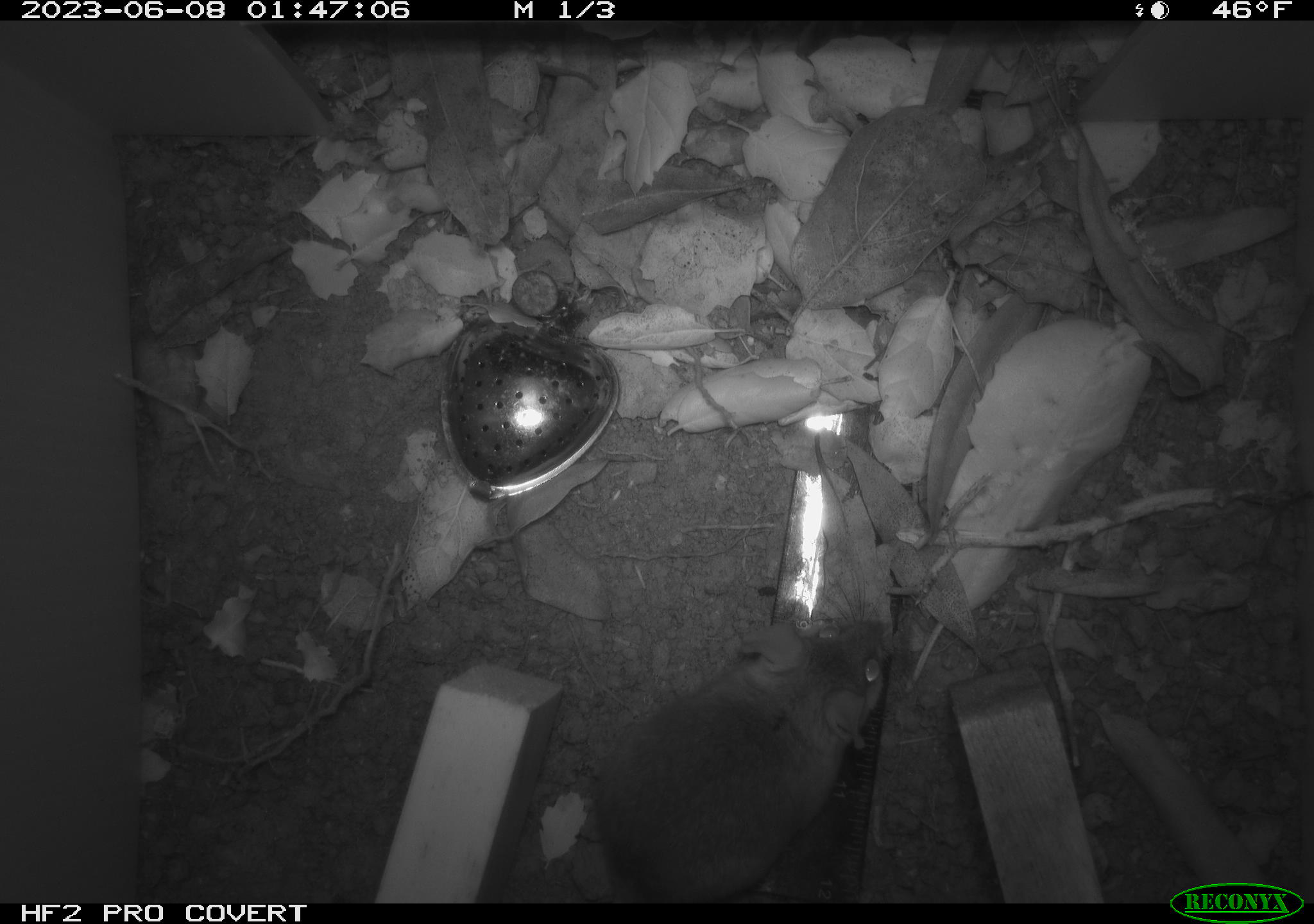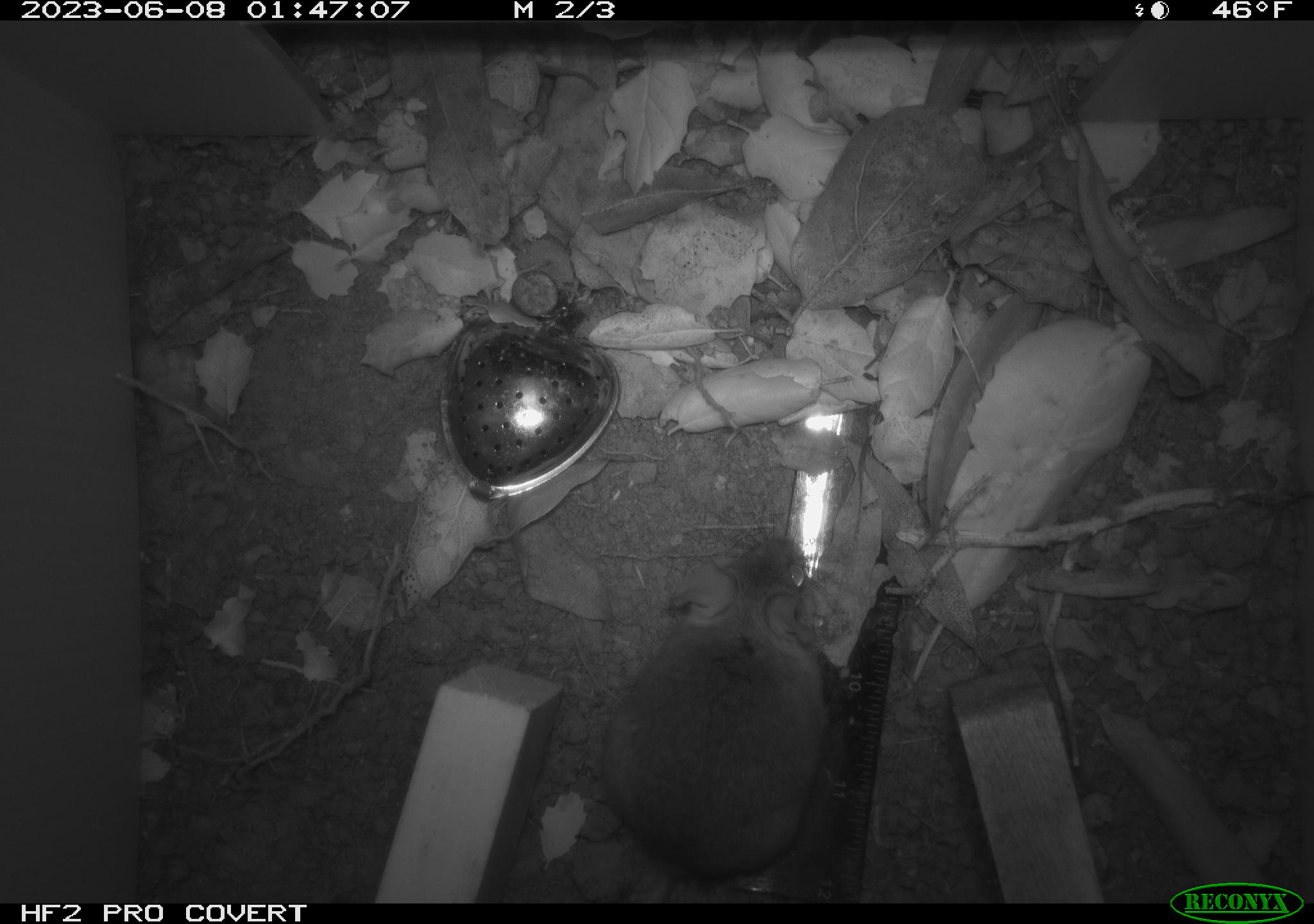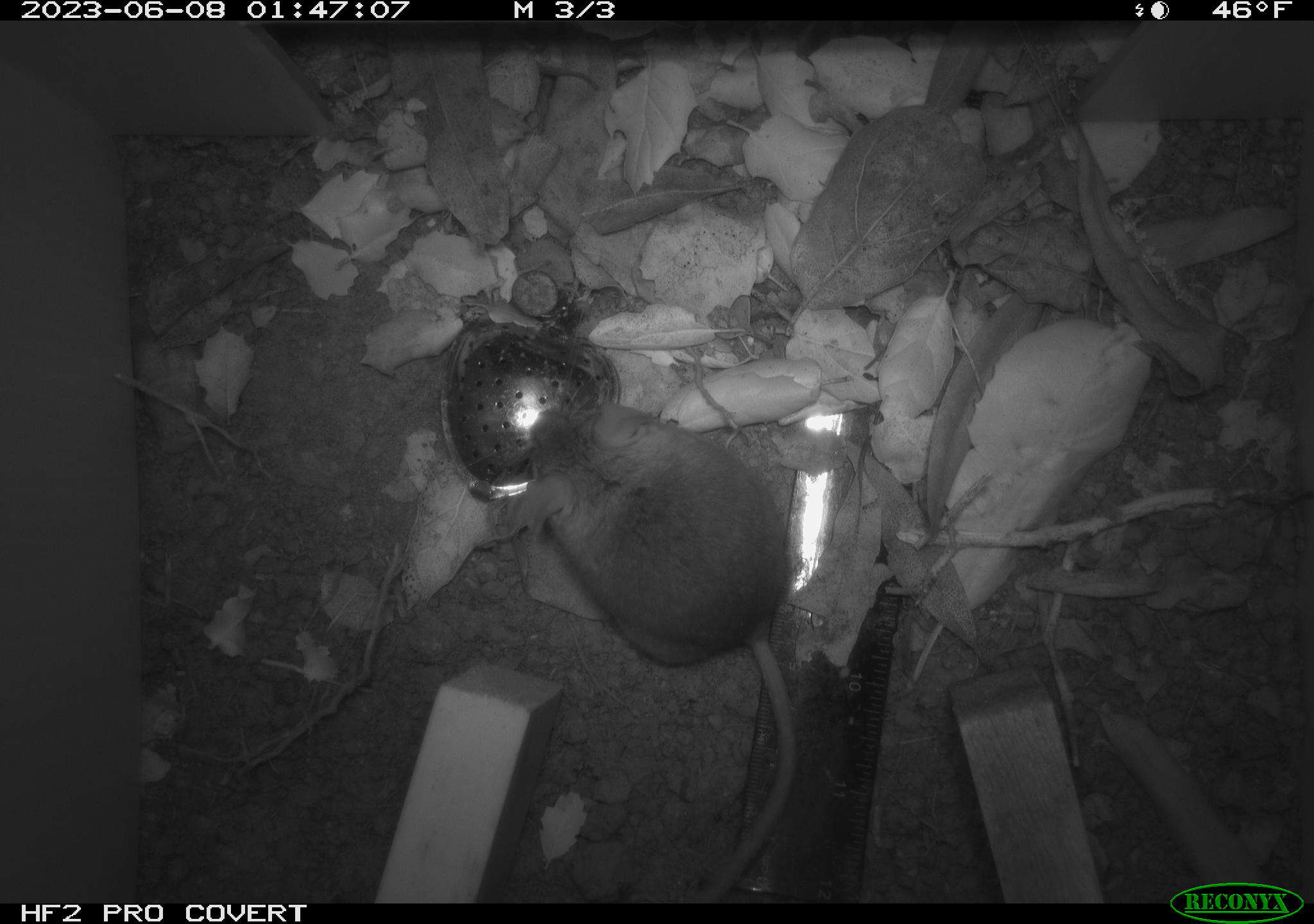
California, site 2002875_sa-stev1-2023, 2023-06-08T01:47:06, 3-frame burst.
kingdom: Animalia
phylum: Chordata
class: Mammalia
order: Rodentia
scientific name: Rodentia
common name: mouse species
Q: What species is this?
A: Mouse species (Rodentia).